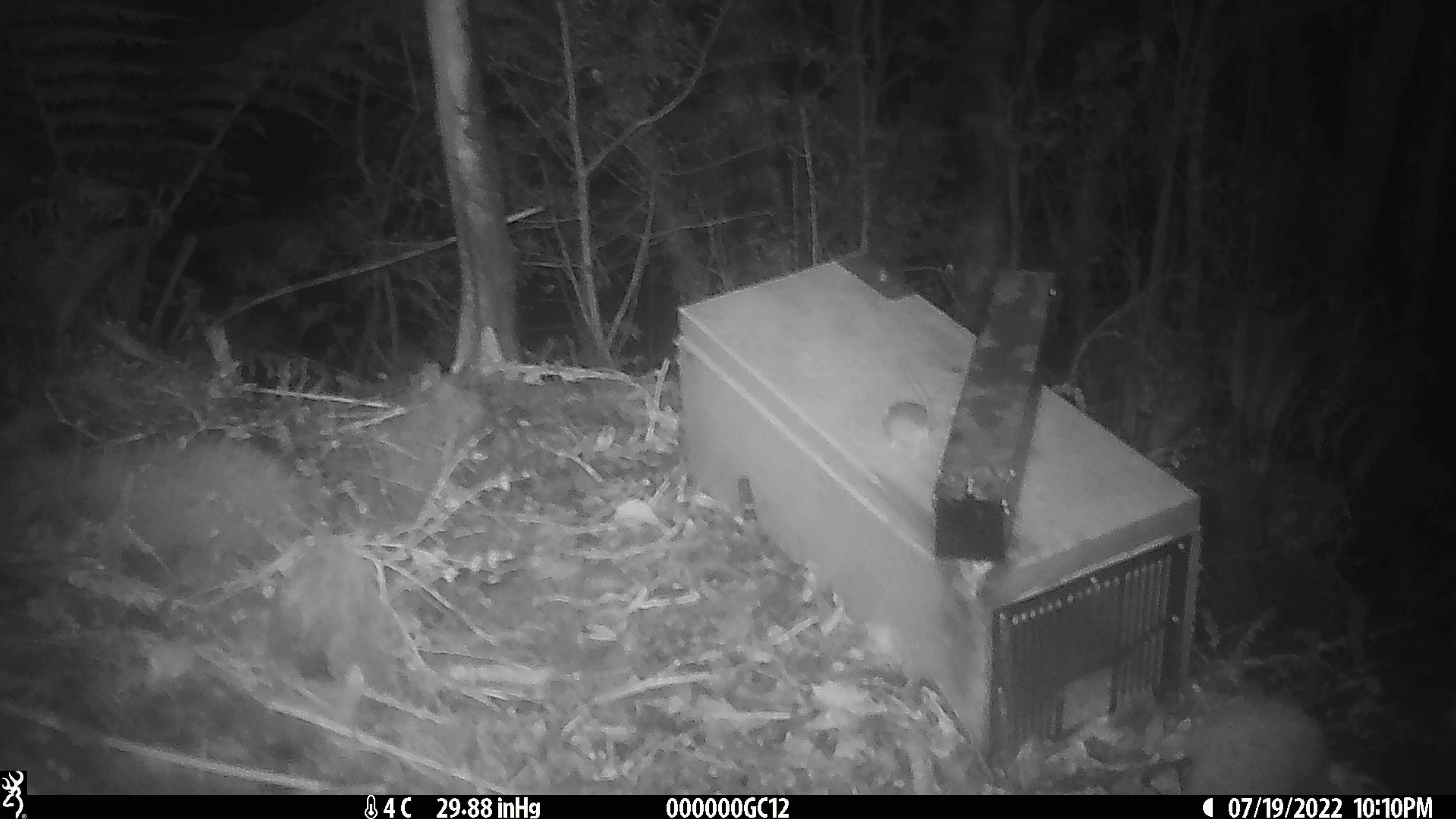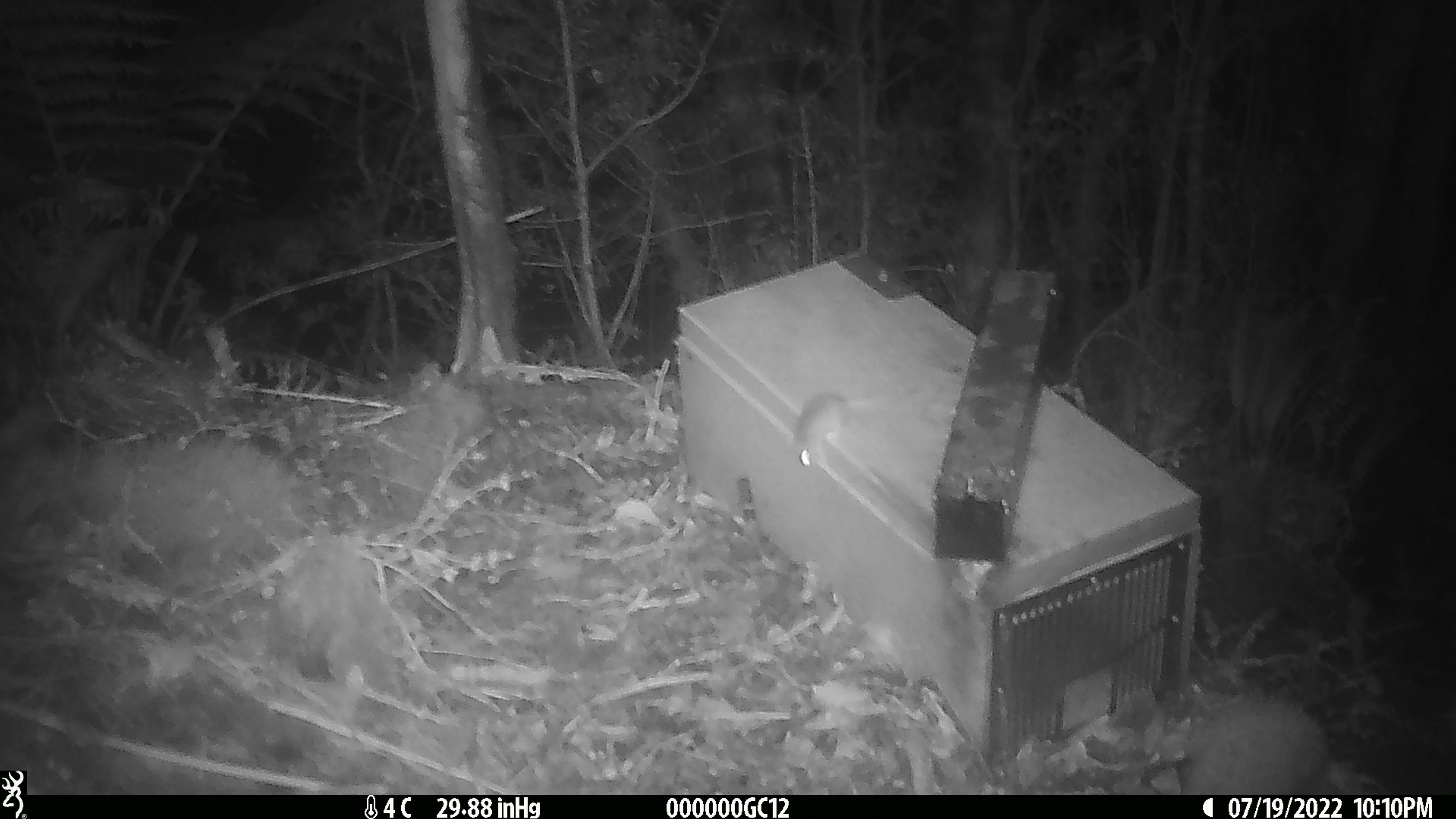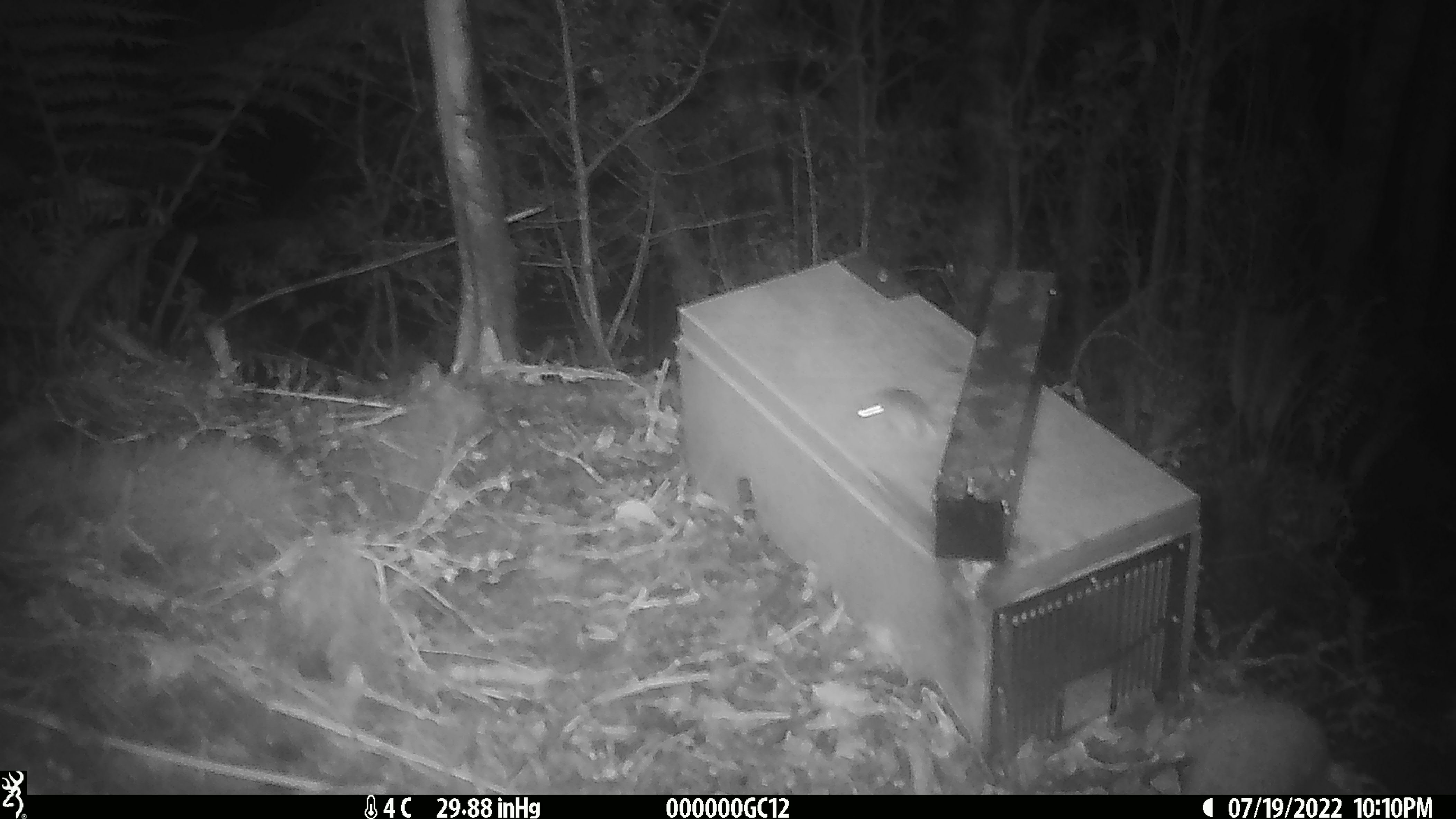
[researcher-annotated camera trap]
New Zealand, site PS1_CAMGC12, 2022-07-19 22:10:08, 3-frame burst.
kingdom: Animalia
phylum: Chordata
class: Mammalia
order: Rodentia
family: Muridae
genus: Mus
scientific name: Mus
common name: mouse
Mouse (Mus).